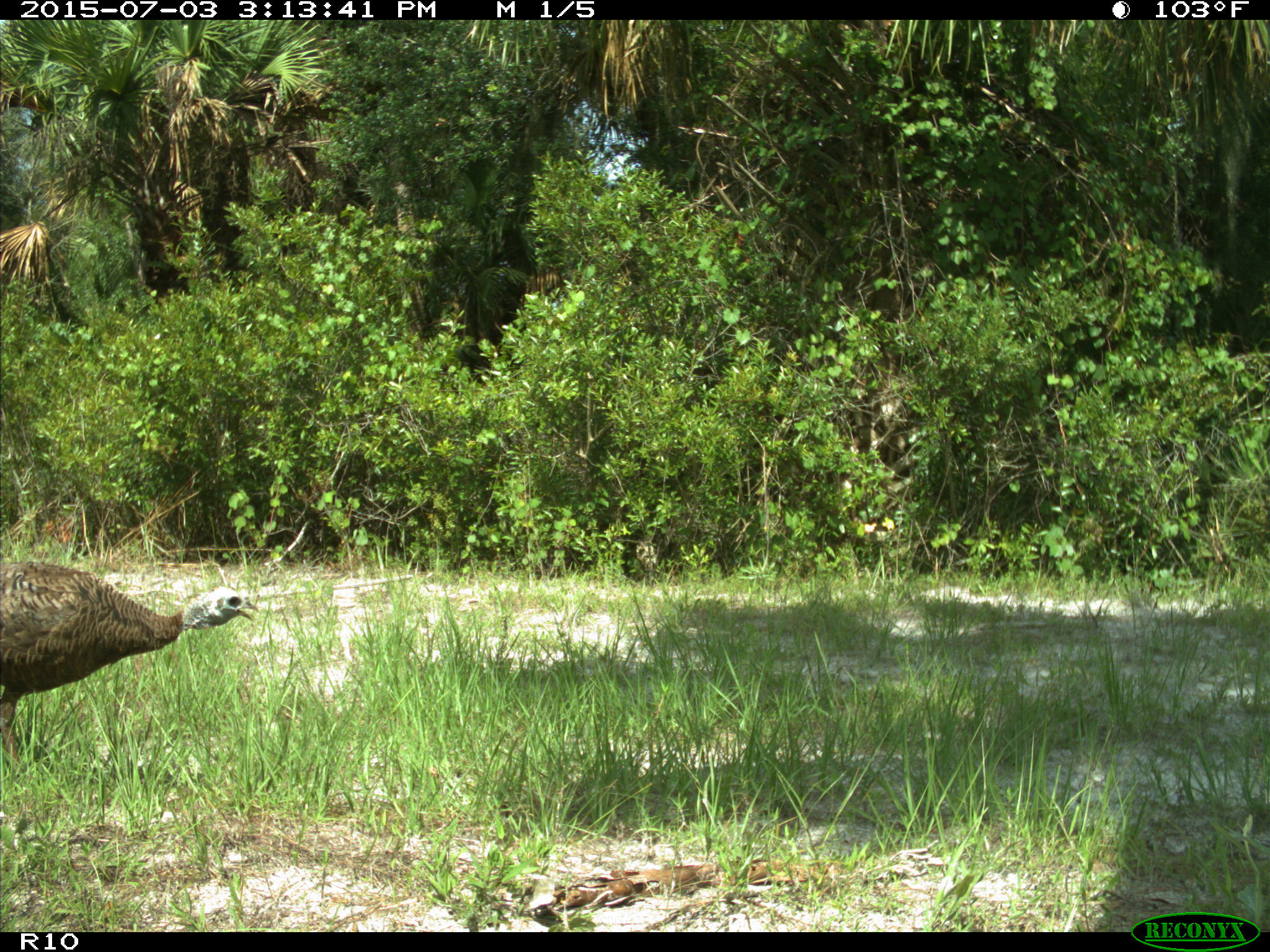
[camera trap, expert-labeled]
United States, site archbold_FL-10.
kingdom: Animalia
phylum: Chordata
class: Aves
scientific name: Aves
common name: birds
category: unidentified bird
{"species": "unidentified bird (birds) (Aves)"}